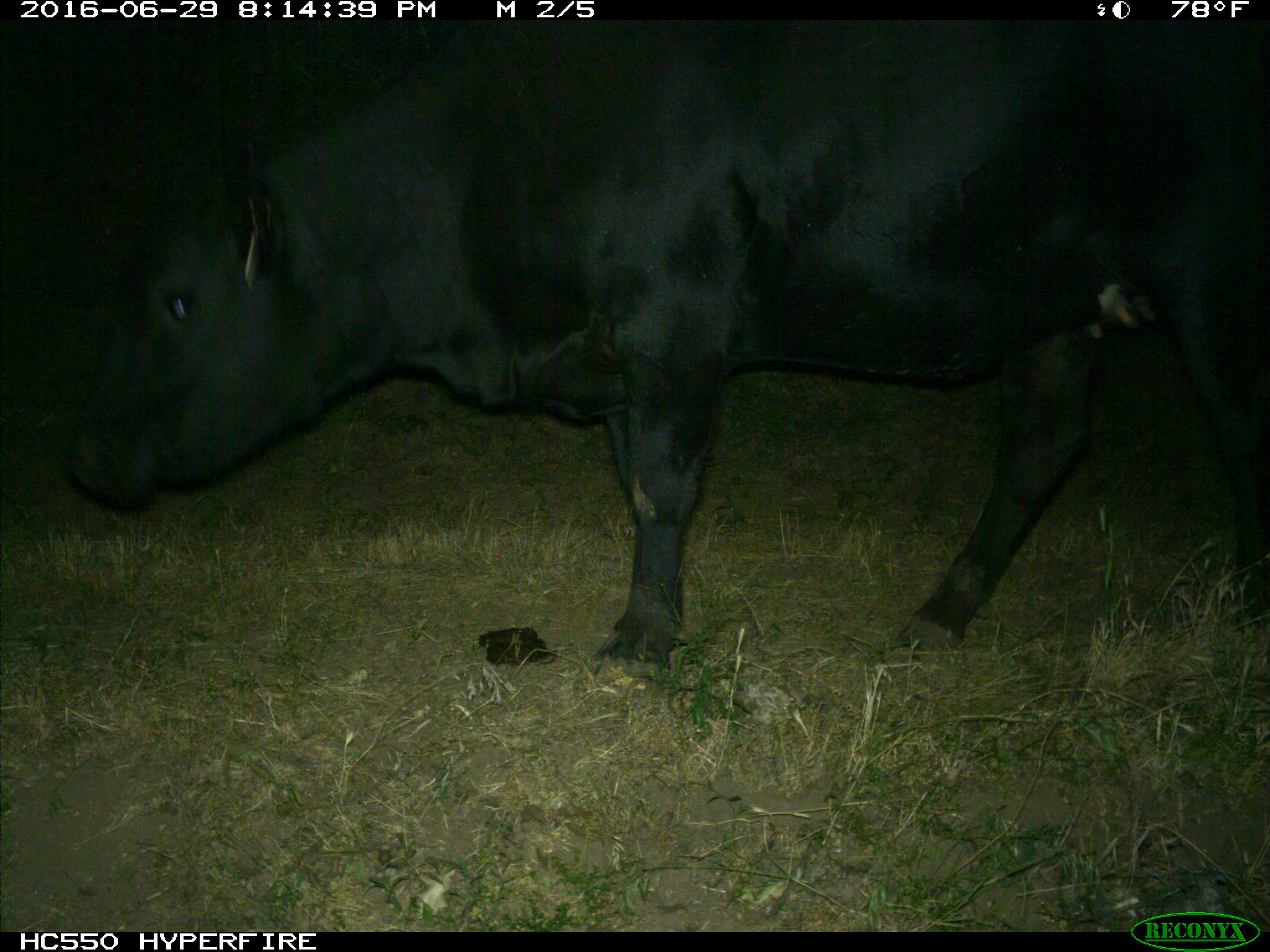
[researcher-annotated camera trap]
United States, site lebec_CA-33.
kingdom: Animalia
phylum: Chordata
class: Mammalia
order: Artiodactyla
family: Bovidae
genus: Bos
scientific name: Bos taurus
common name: domestic cow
Bos taurus (domestic cow).